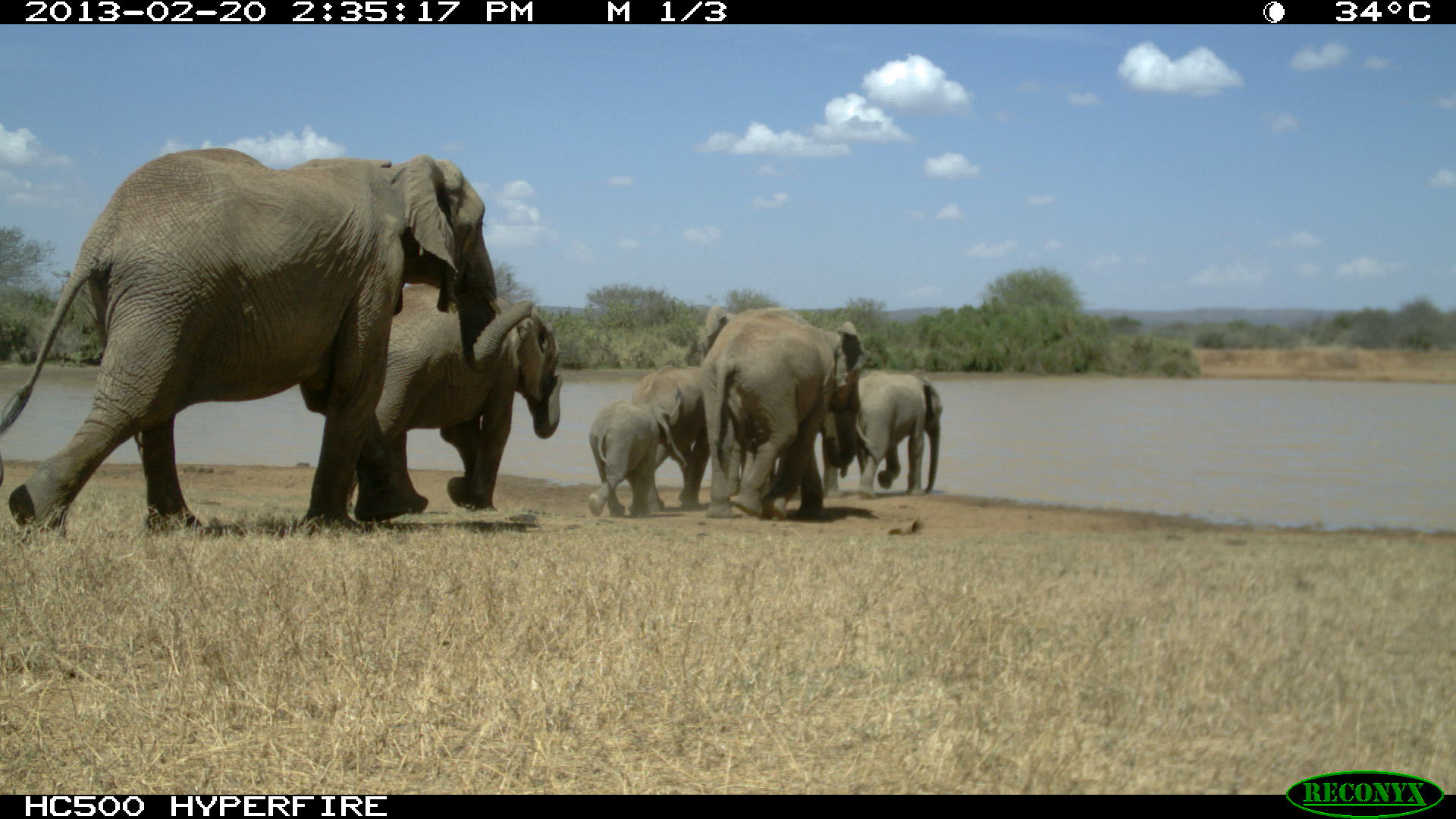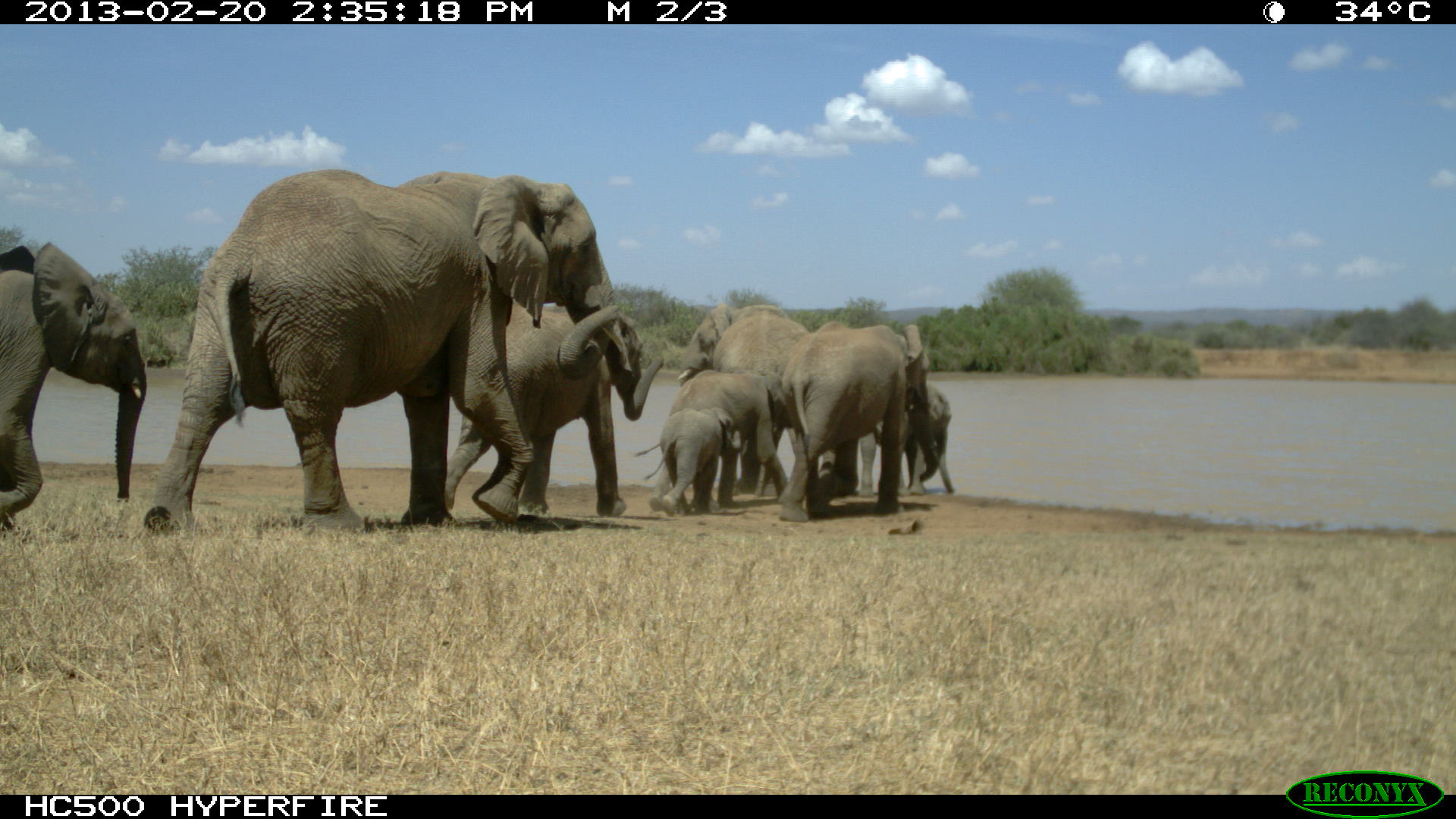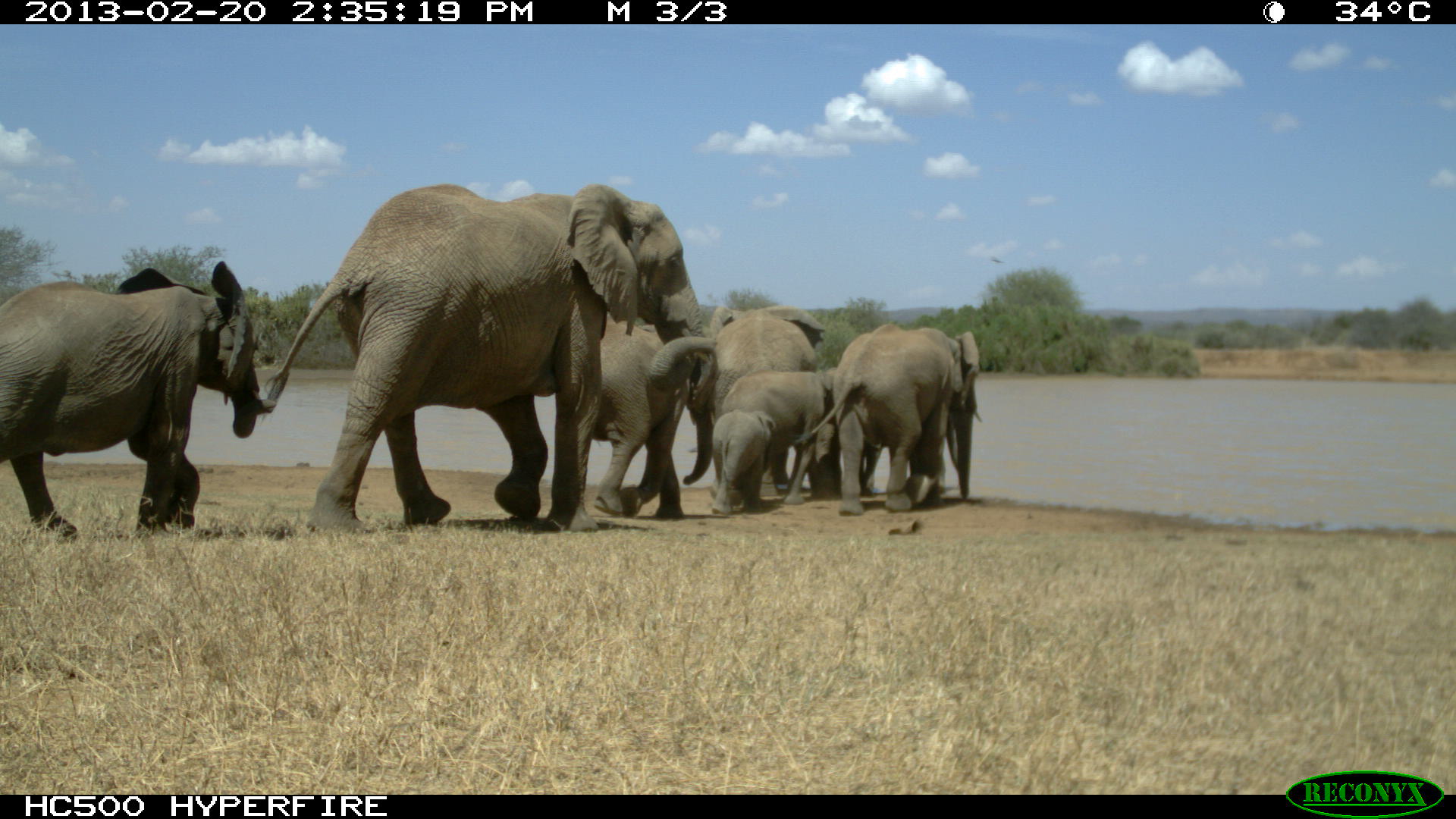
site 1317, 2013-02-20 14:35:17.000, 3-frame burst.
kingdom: Animalia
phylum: Chordata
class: Mammalia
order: Proboscidea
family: Elephantidae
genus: Loxodonta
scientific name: Loxodonta africana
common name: african bush elephant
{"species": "Loxodonta africana (african bush elephant)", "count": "1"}